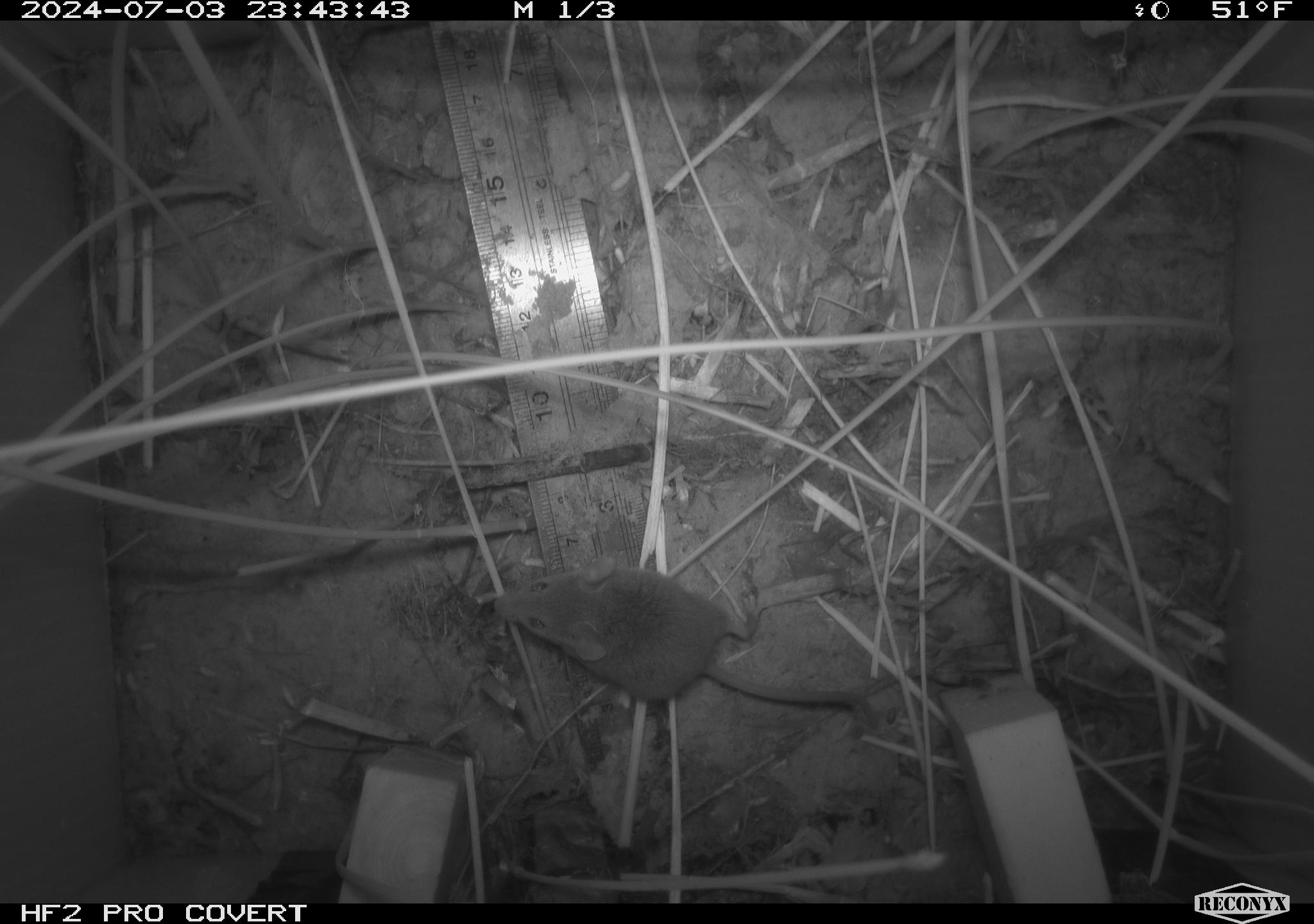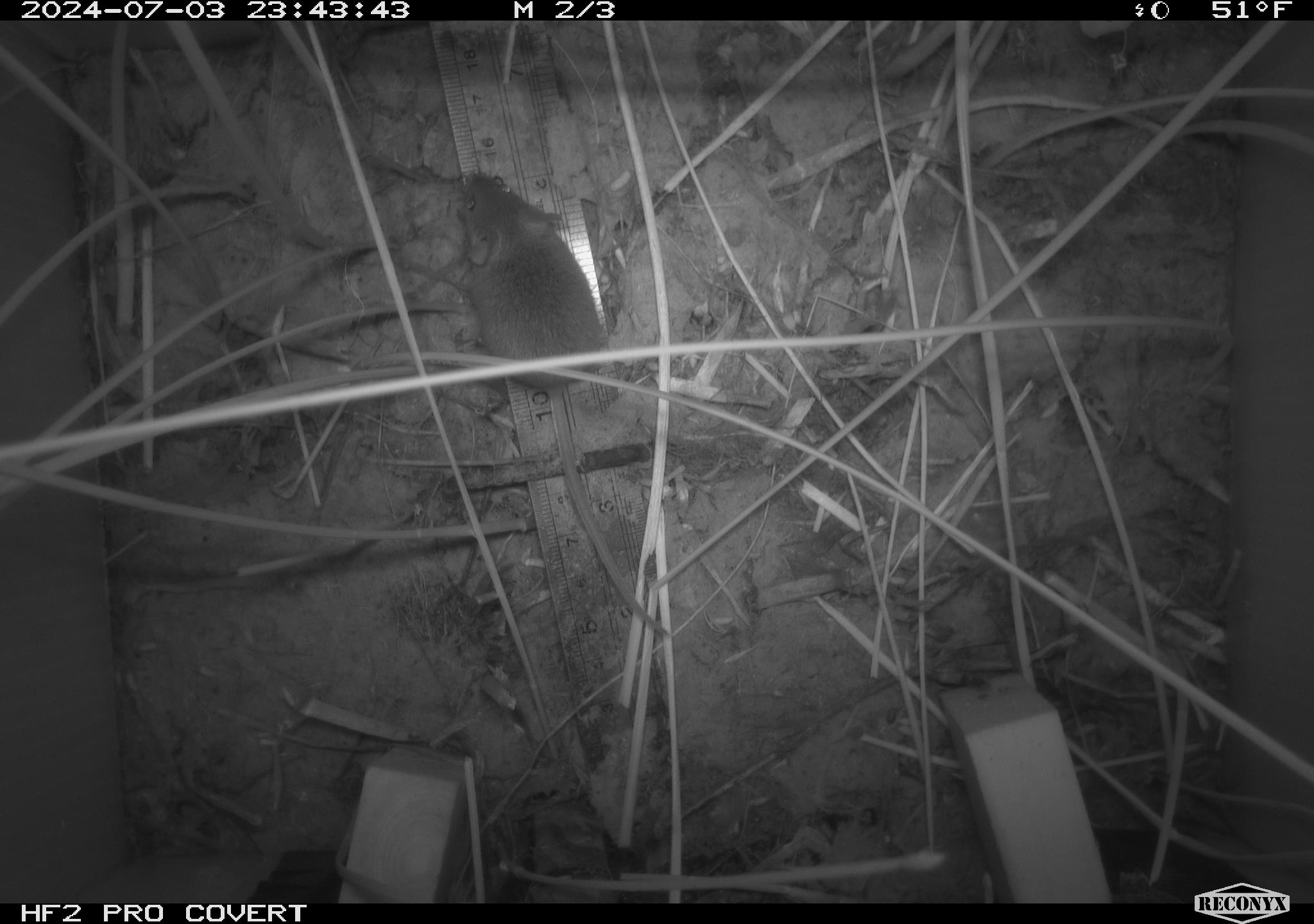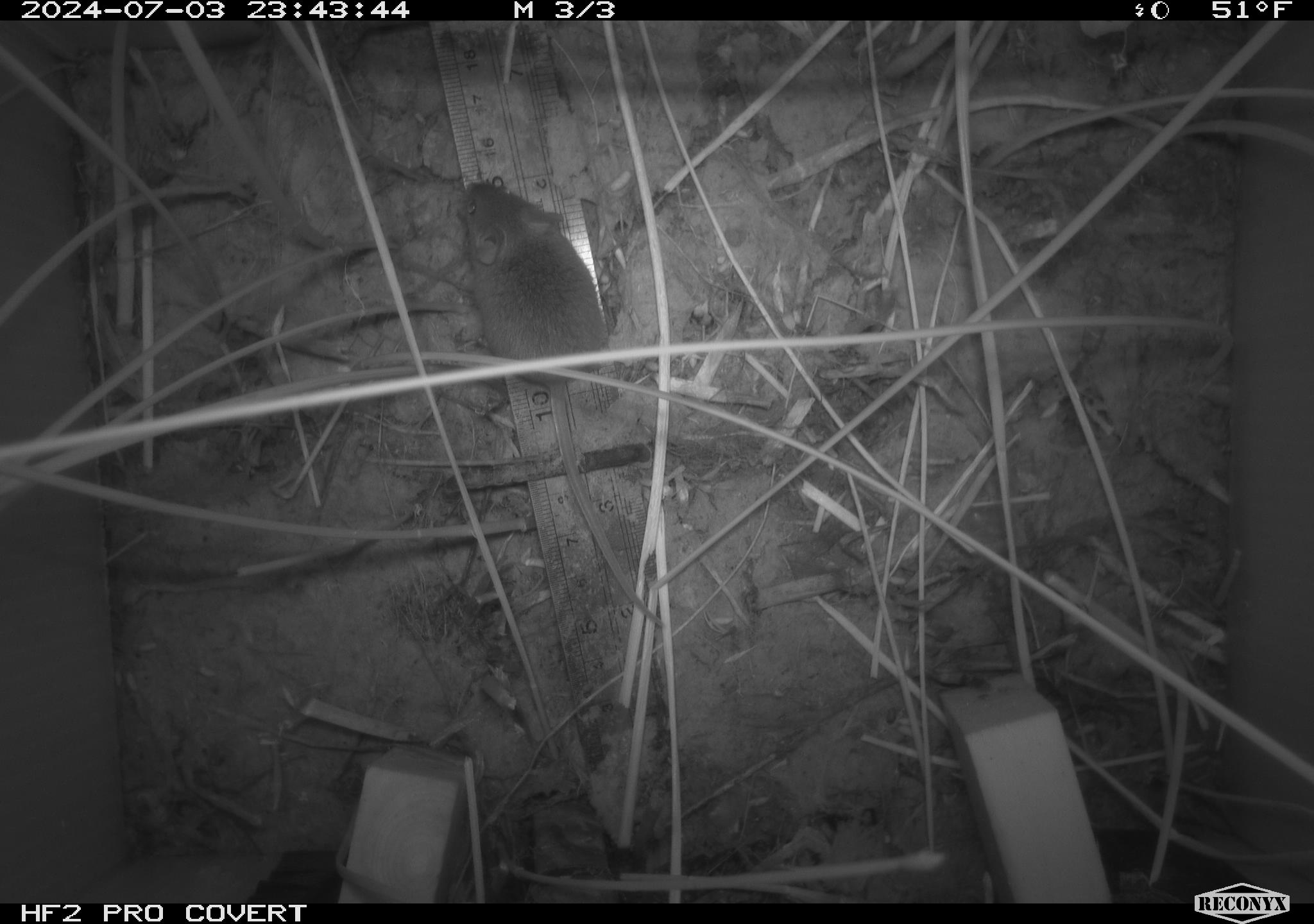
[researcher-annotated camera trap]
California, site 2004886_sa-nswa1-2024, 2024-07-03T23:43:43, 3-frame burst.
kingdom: Animalia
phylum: Chordata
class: Mammalia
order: Rodentia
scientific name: Rodentia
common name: rodent